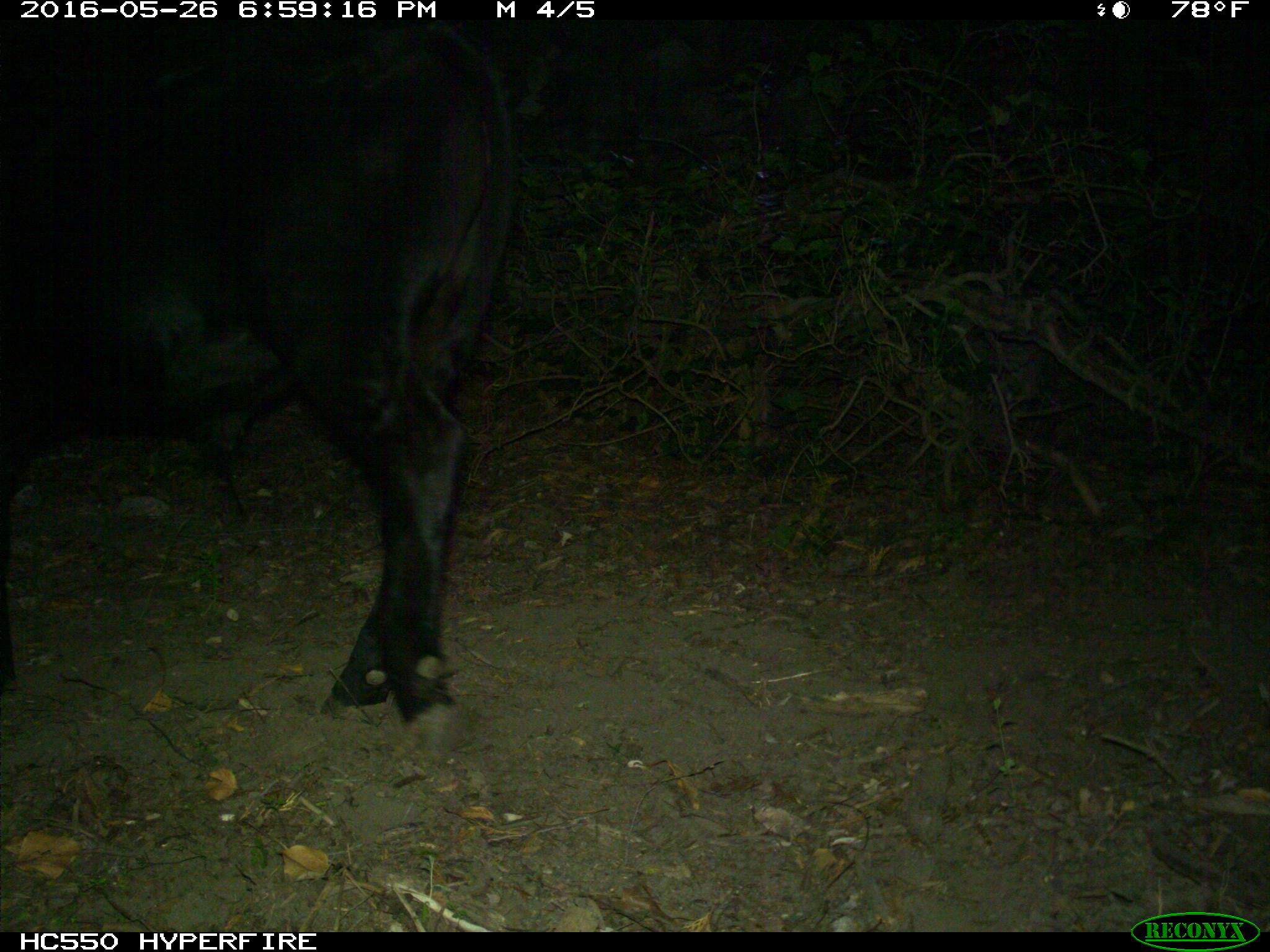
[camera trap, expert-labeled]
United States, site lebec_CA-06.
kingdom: Animalia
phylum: Chordata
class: Mammalia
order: Artiodactyla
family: Bovidae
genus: Bos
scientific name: Bos taurus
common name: domestic cow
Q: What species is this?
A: Bos taurus (domestic cow).